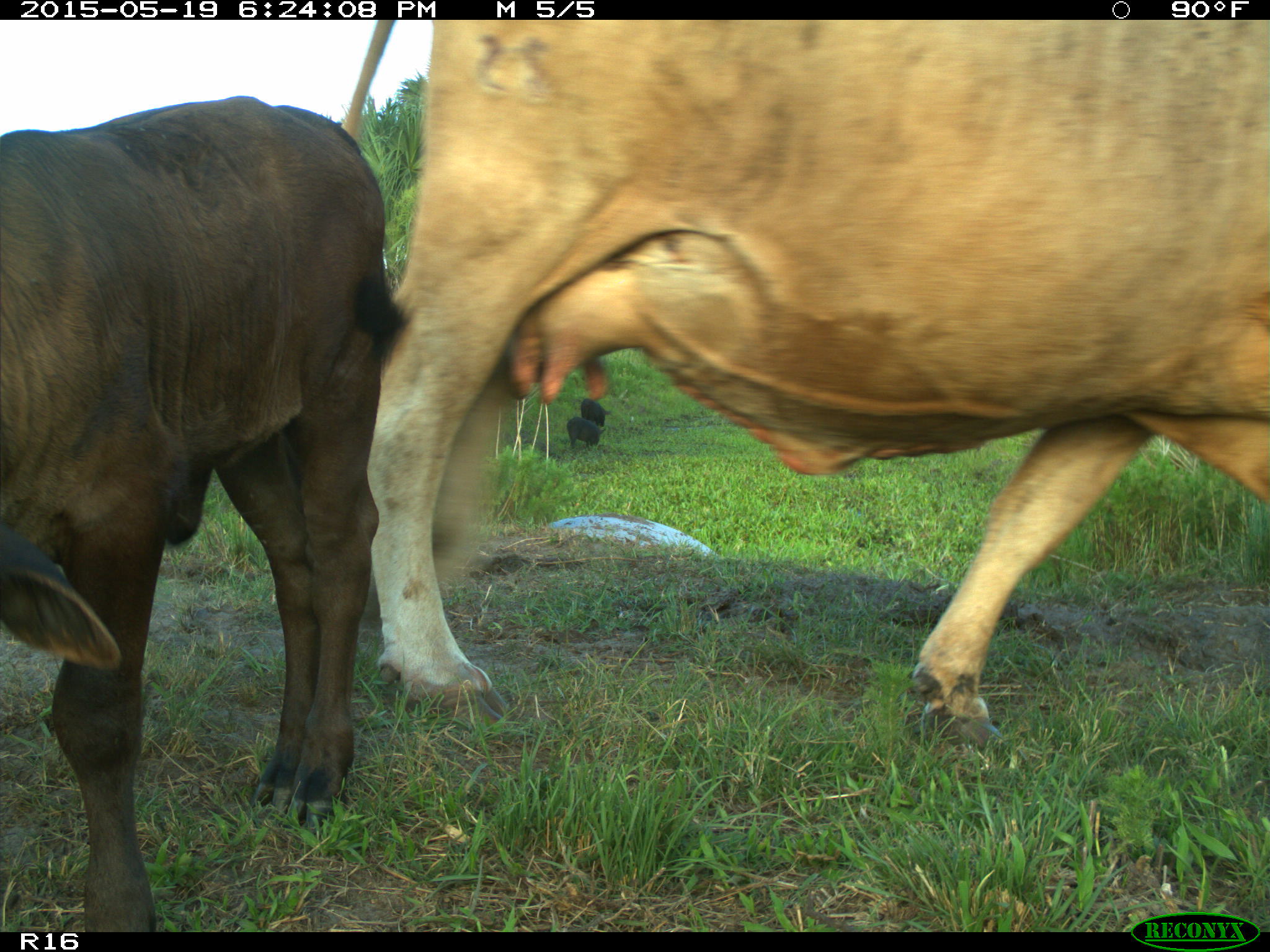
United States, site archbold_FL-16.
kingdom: Animalia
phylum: Chordata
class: Mammalia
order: Artiodactyla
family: Suidae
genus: Sus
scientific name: Sus scrofa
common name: wild boar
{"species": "Sus scrofa (wild boar)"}